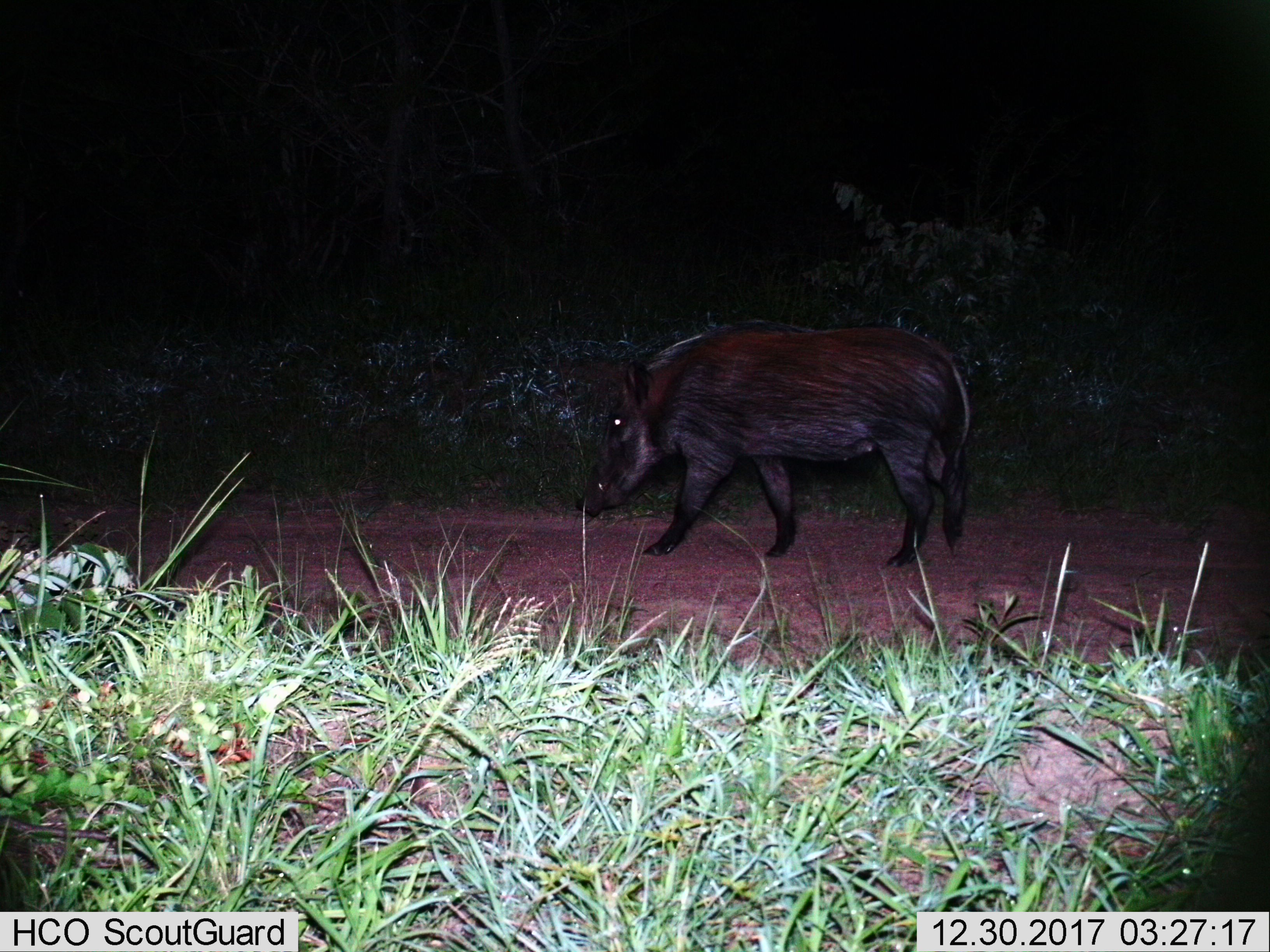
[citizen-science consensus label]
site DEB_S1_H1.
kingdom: Animalia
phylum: Chordata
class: Mammalia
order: Artiodactyla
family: Suidae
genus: Potamochoerus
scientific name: Potamochoerus larvatus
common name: bushpig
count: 1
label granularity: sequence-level